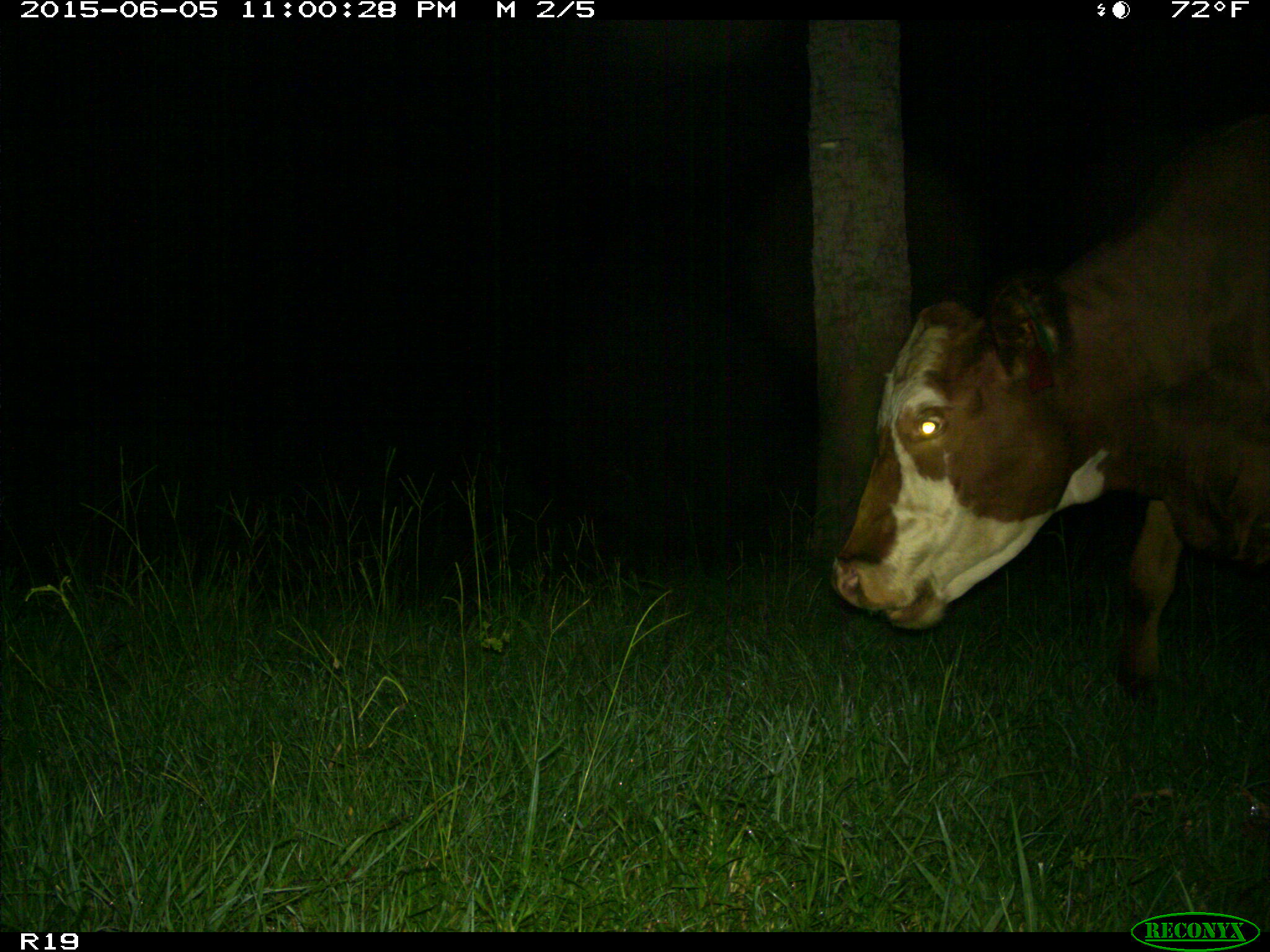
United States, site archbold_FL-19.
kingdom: Animalia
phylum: Chordata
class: Mammalia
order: Artiodactyla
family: Bovidae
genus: Bos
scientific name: Bos taurus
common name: domestic cow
Bos taurus (domestic cow).